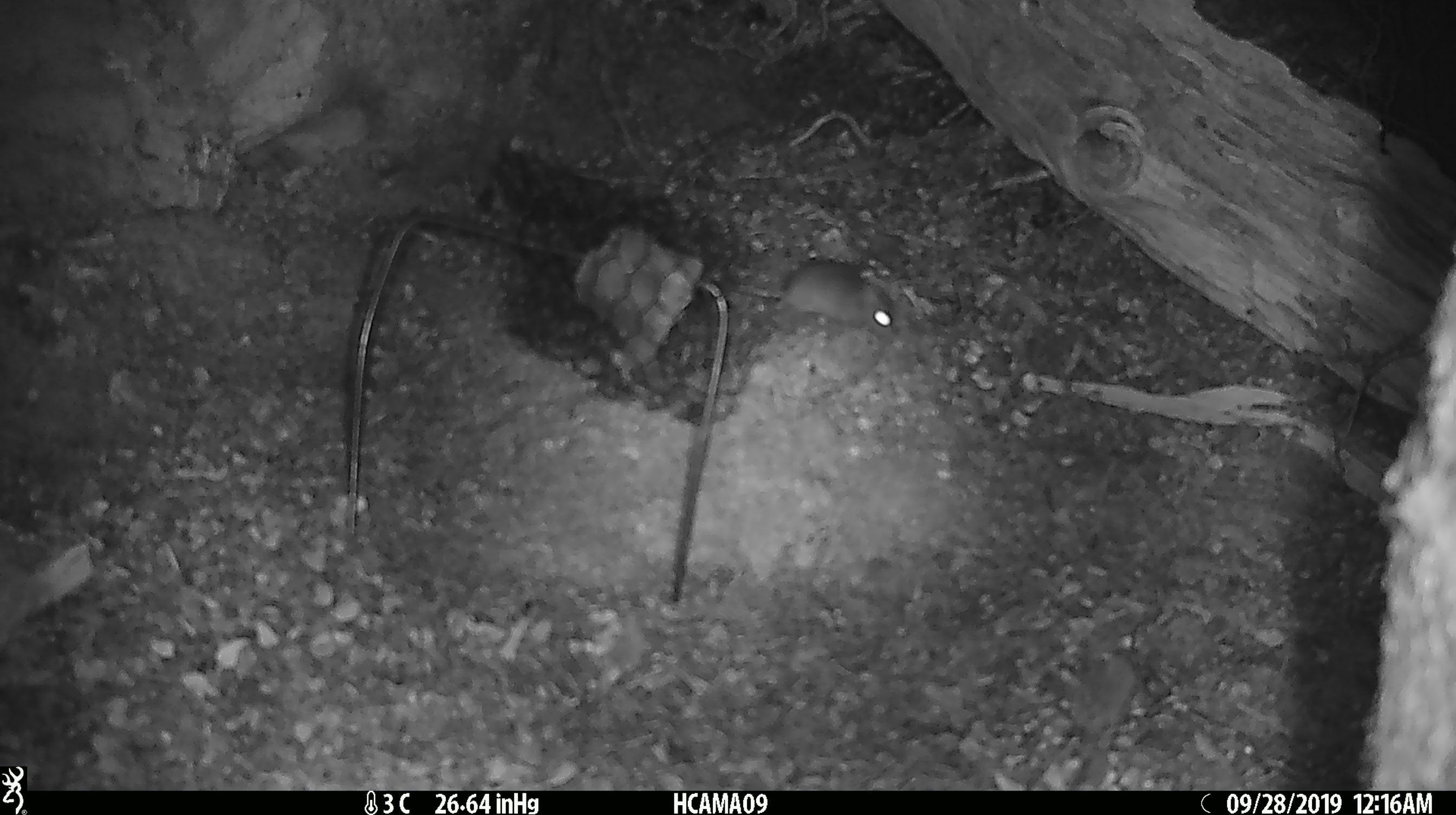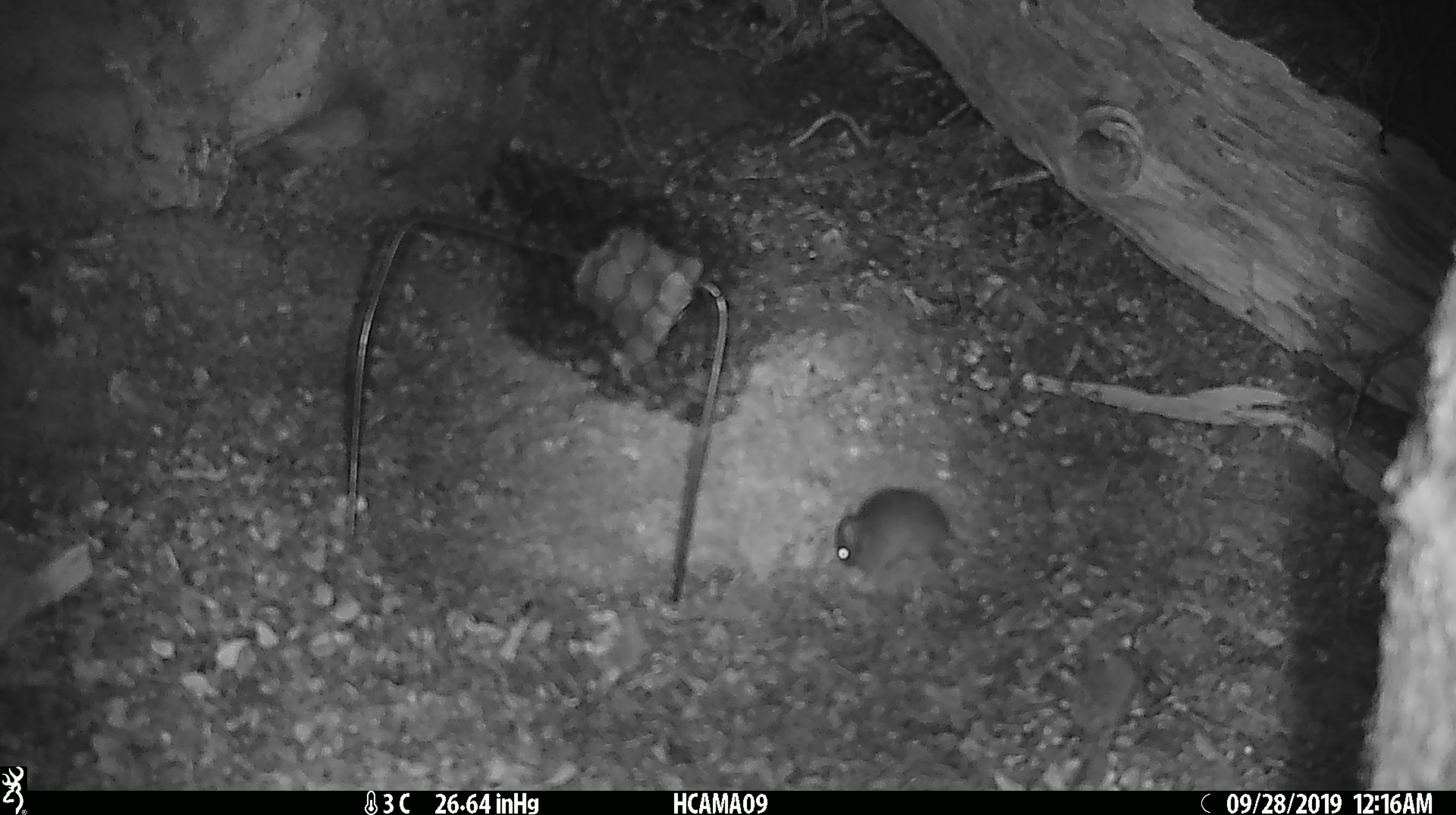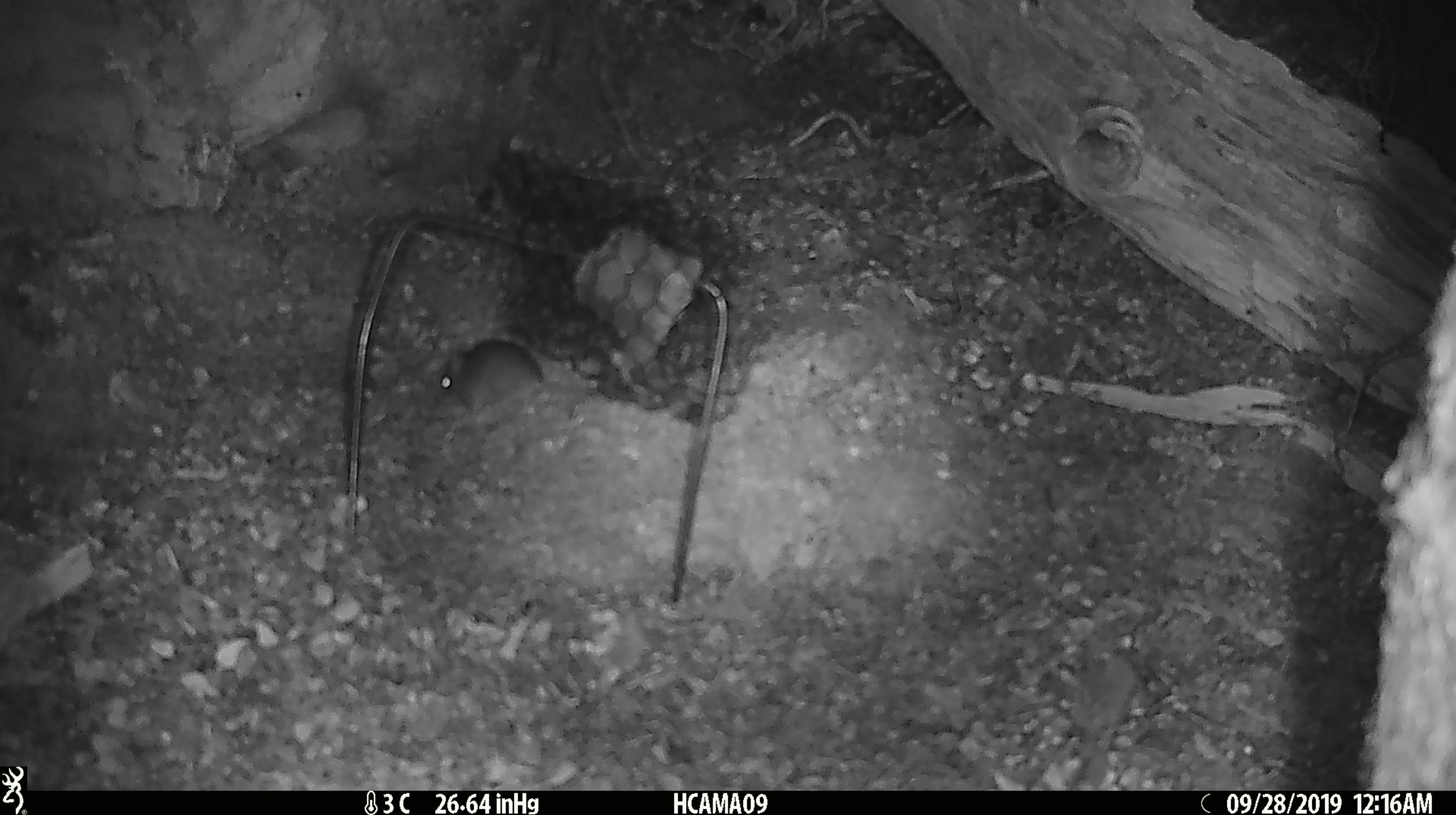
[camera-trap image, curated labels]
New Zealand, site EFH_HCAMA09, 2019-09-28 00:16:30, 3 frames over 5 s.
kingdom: Animalia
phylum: Chordata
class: Mammalia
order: Rodentia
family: Muridae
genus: Mus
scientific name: Mus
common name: mouse